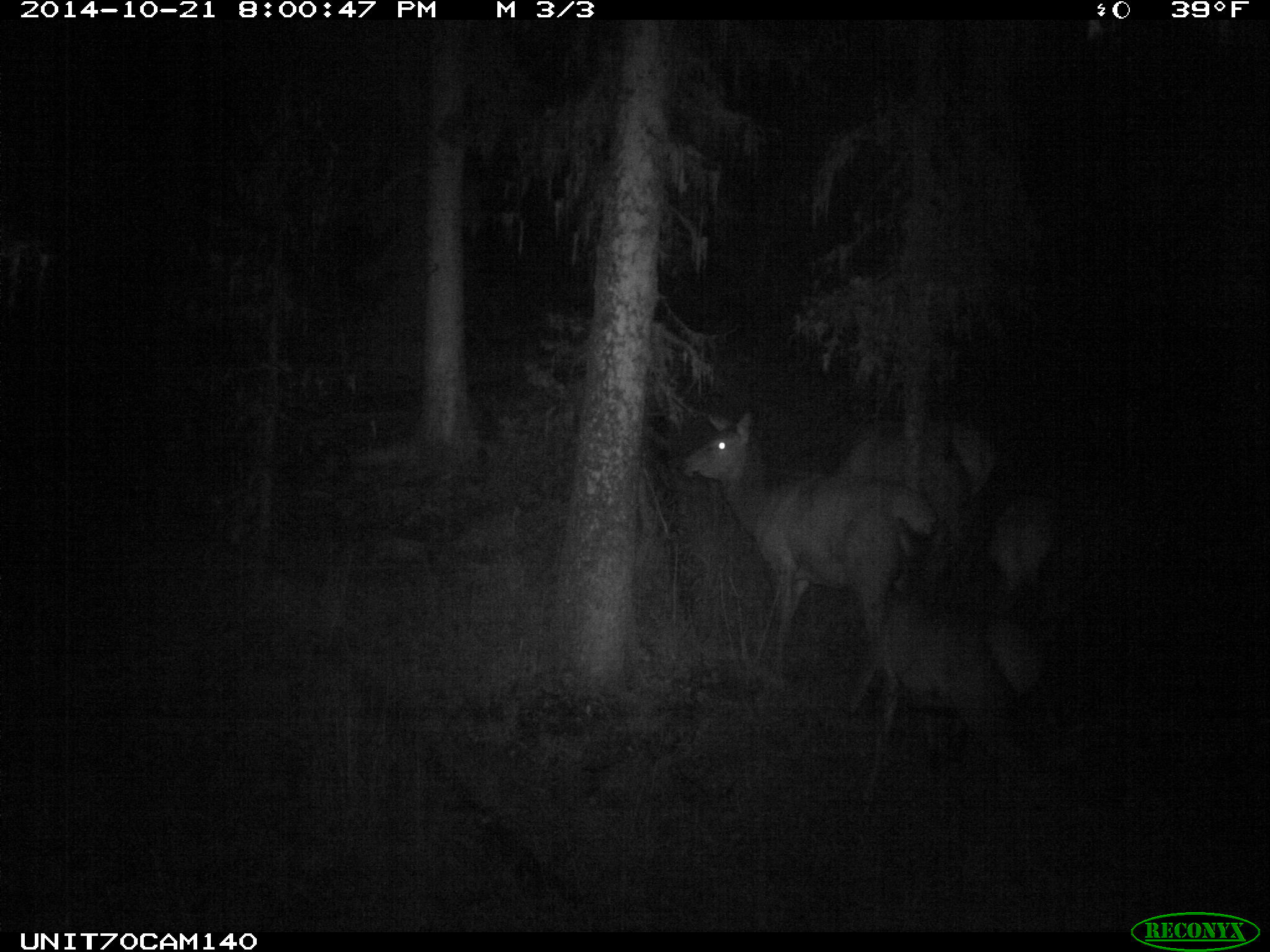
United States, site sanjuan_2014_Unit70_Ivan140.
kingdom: Animalia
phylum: Chordata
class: Mammalia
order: Artiodactyla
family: Cervidae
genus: Cervus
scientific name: Cervus elaphus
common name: red deer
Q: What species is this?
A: Cervus elaphus (red deer).